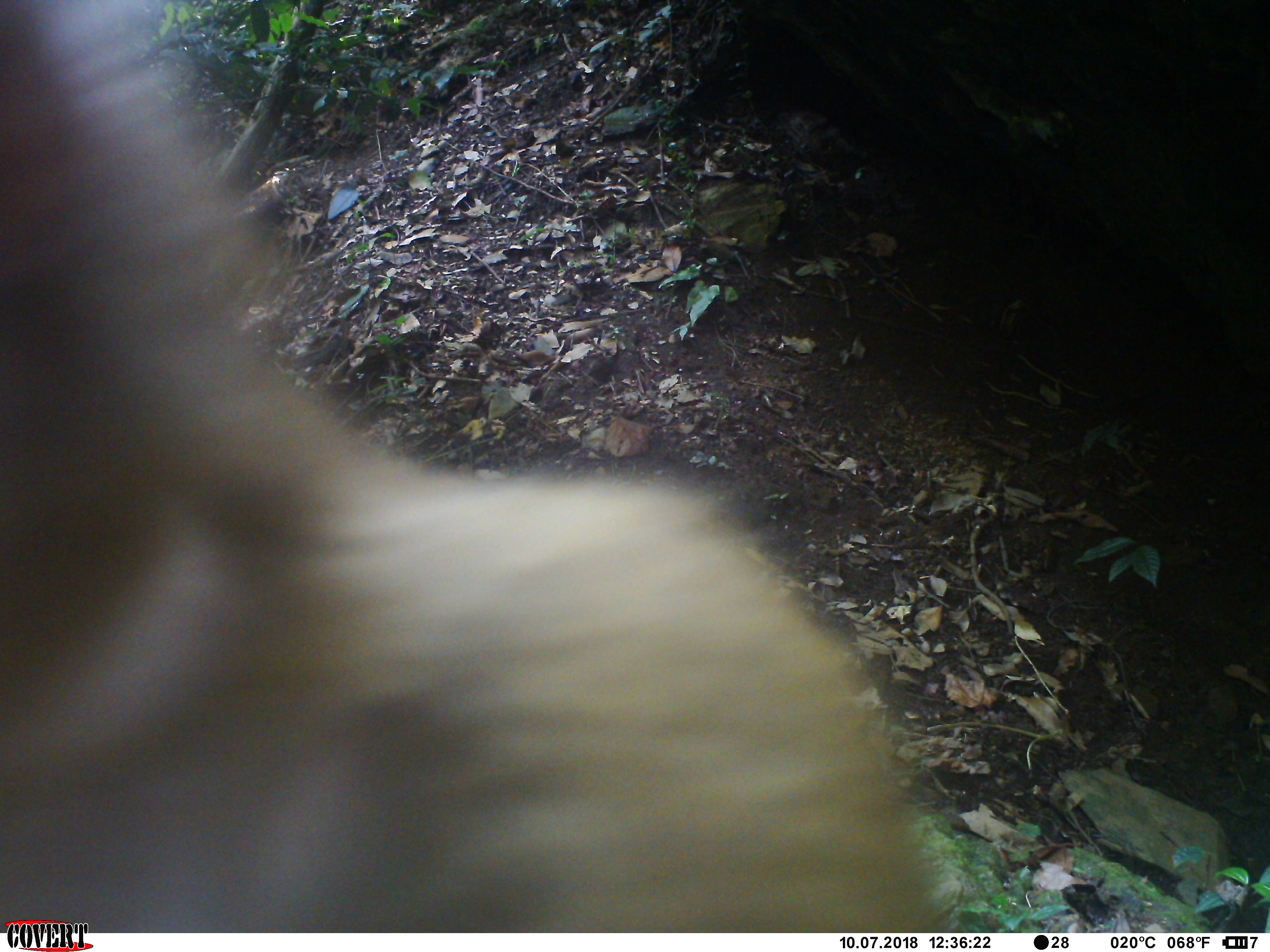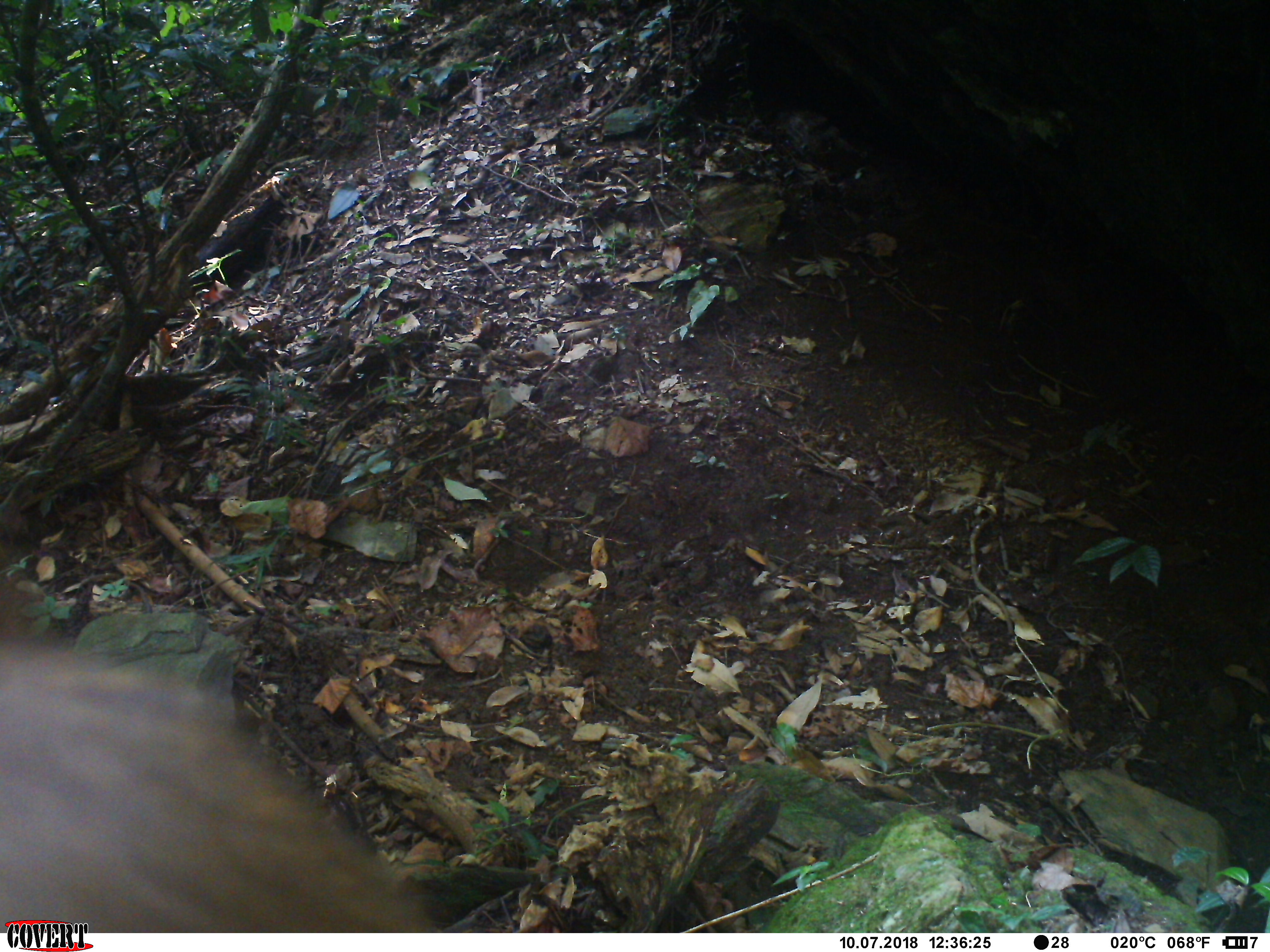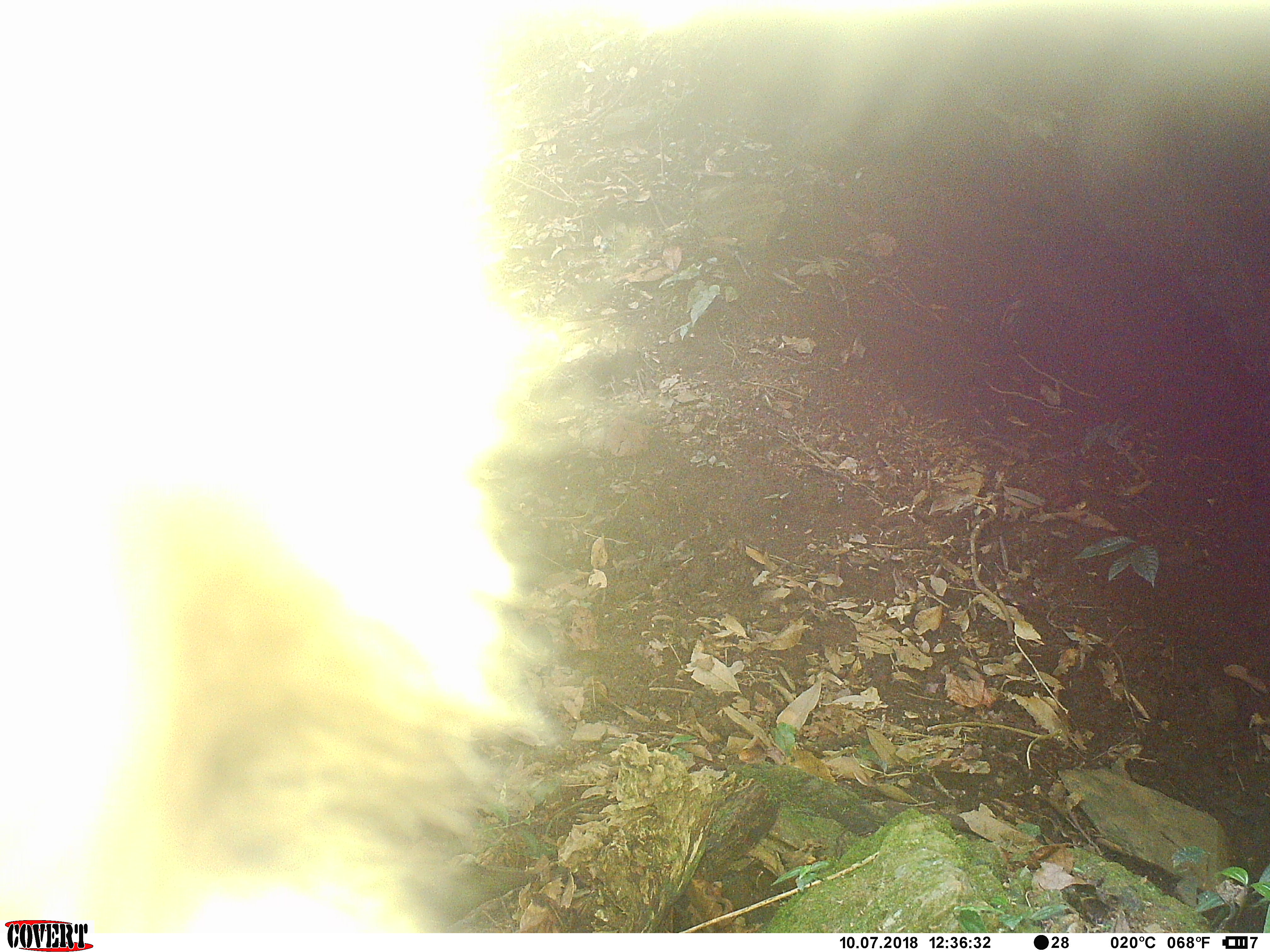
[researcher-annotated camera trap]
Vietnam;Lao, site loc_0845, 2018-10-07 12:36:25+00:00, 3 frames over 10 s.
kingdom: Animalia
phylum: Chordata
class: Mammalia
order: Primates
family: Cercopithecidae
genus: Macaca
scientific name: Macaca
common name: macaque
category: macaque not stump tailed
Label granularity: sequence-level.